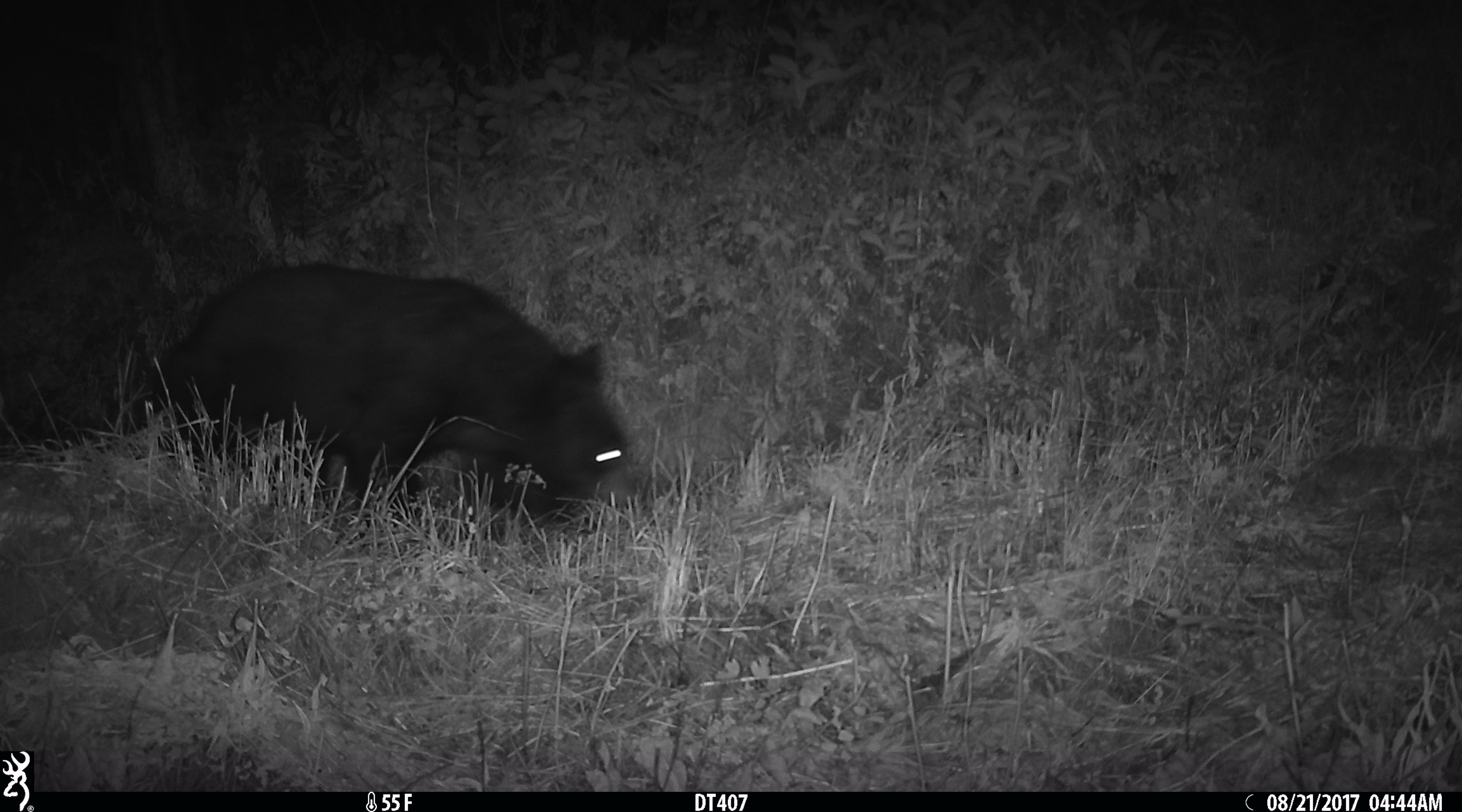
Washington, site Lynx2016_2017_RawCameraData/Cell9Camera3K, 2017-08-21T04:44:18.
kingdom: Animalia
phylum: Chordata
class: Mammalia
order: Carnivora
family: Ursidae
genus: Ursus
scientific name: Ursus americanus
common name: american black bear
Ursus americanus (american black bear). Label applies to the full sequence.